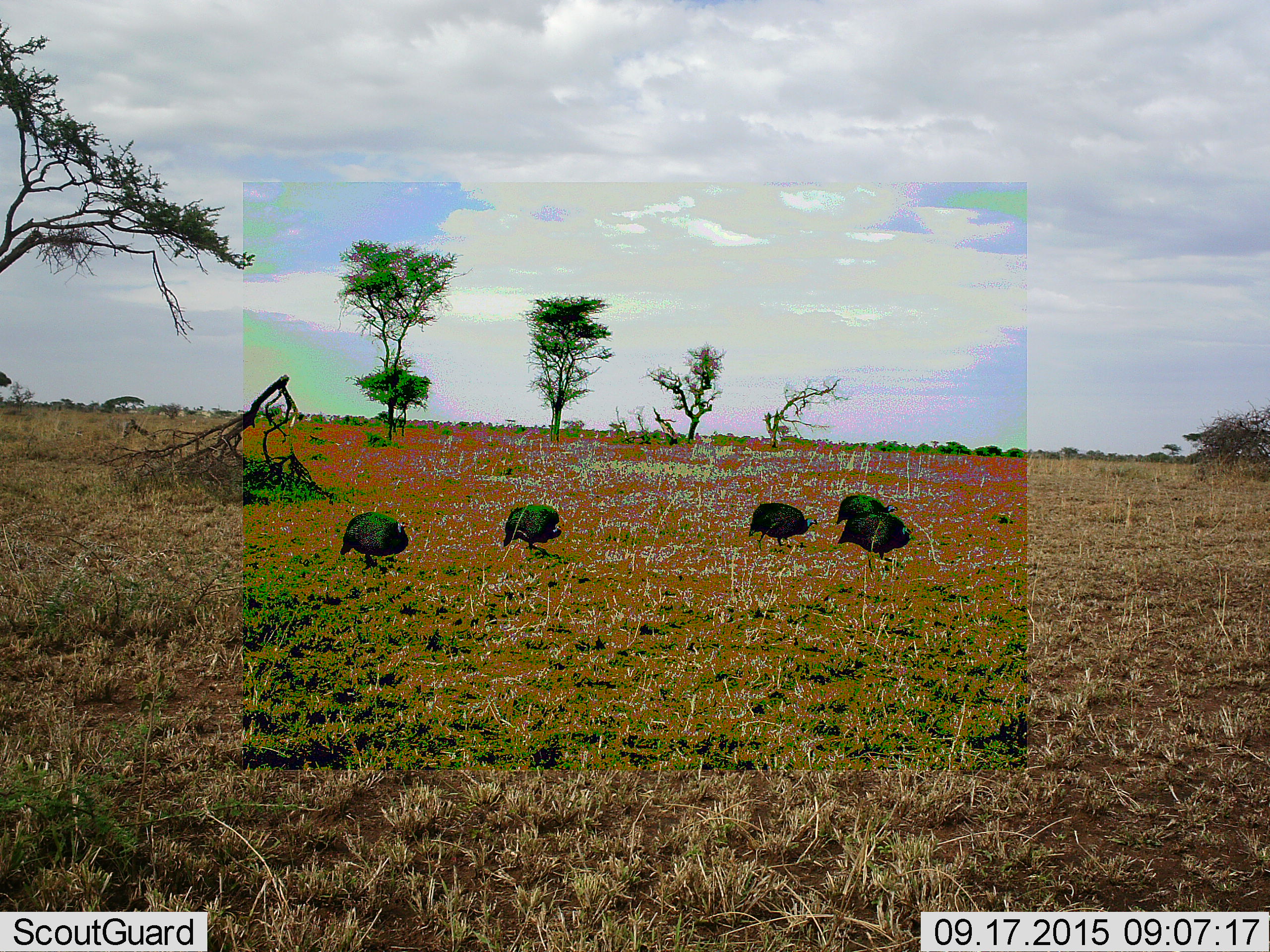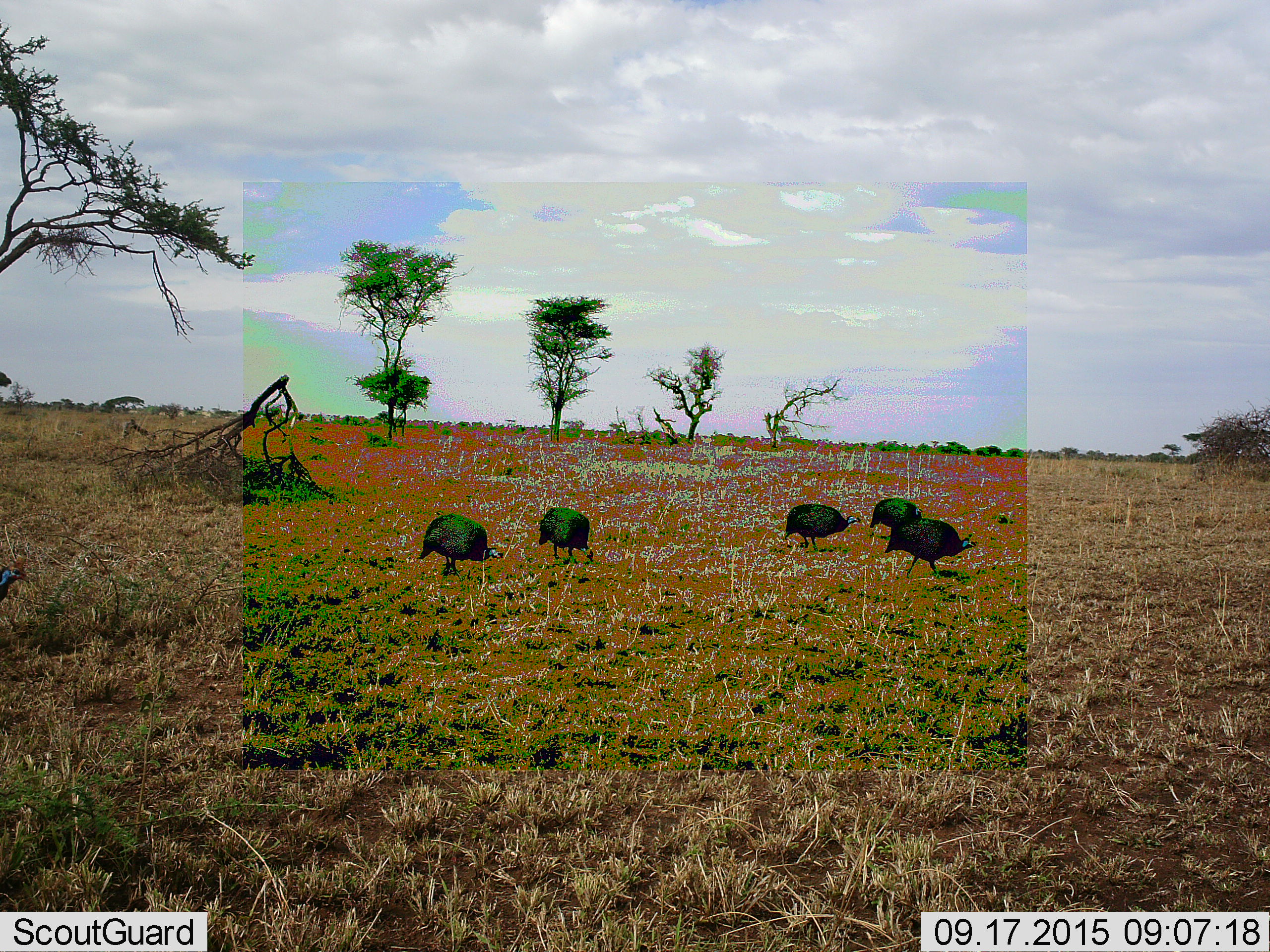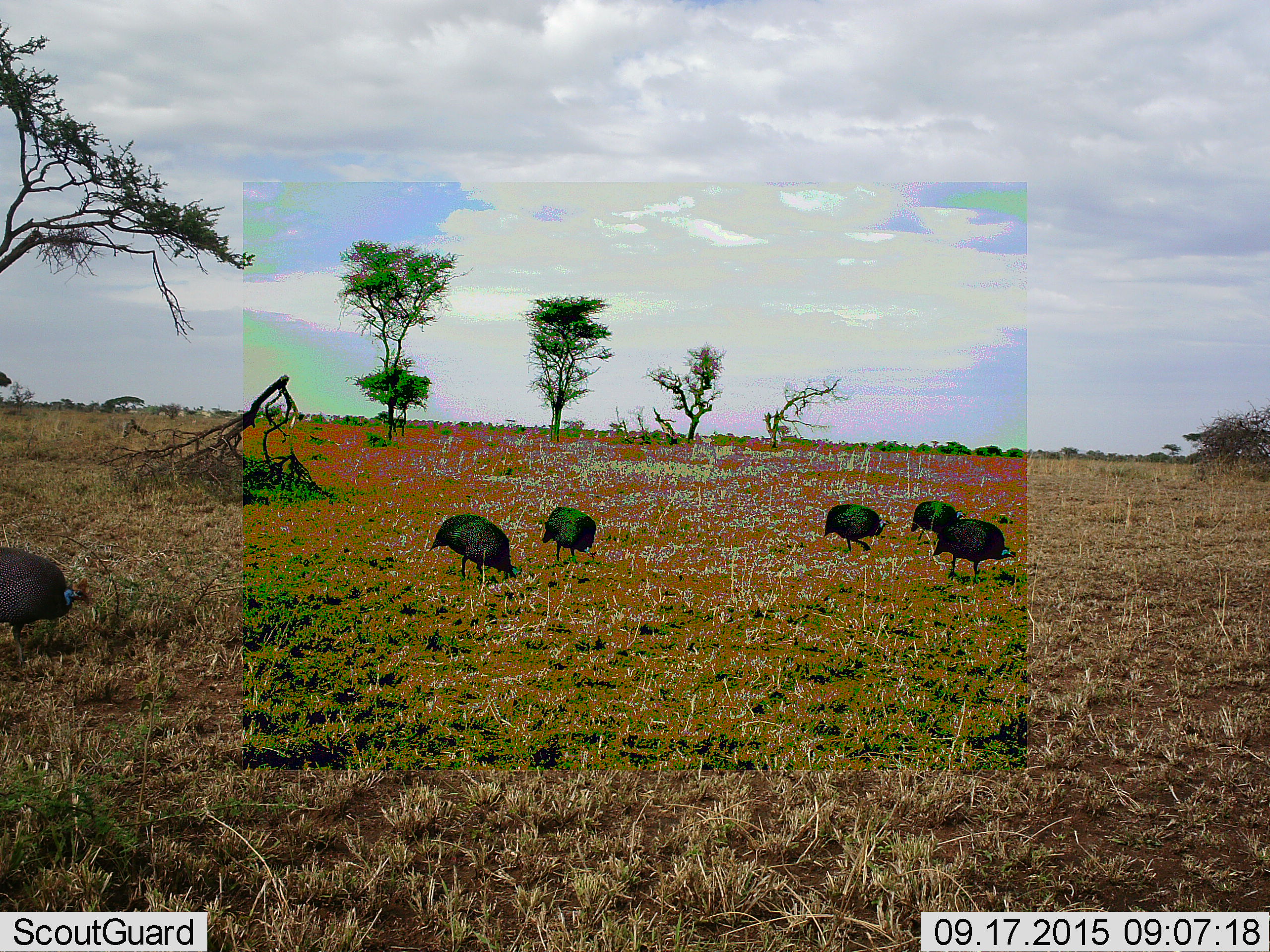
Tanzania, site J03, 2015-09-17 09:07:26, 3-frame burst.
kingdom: Animalia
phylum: Chordata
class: Aves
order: Galliformes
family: Numididae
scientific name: Numididae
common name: guinea fowl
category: guineafowl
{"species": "guineafowl (guinea fowl) (Numididae)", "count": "6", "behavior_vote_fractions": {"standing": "12%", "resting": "0%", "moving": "100%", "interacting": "0%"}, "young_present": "0%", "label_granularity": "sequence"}